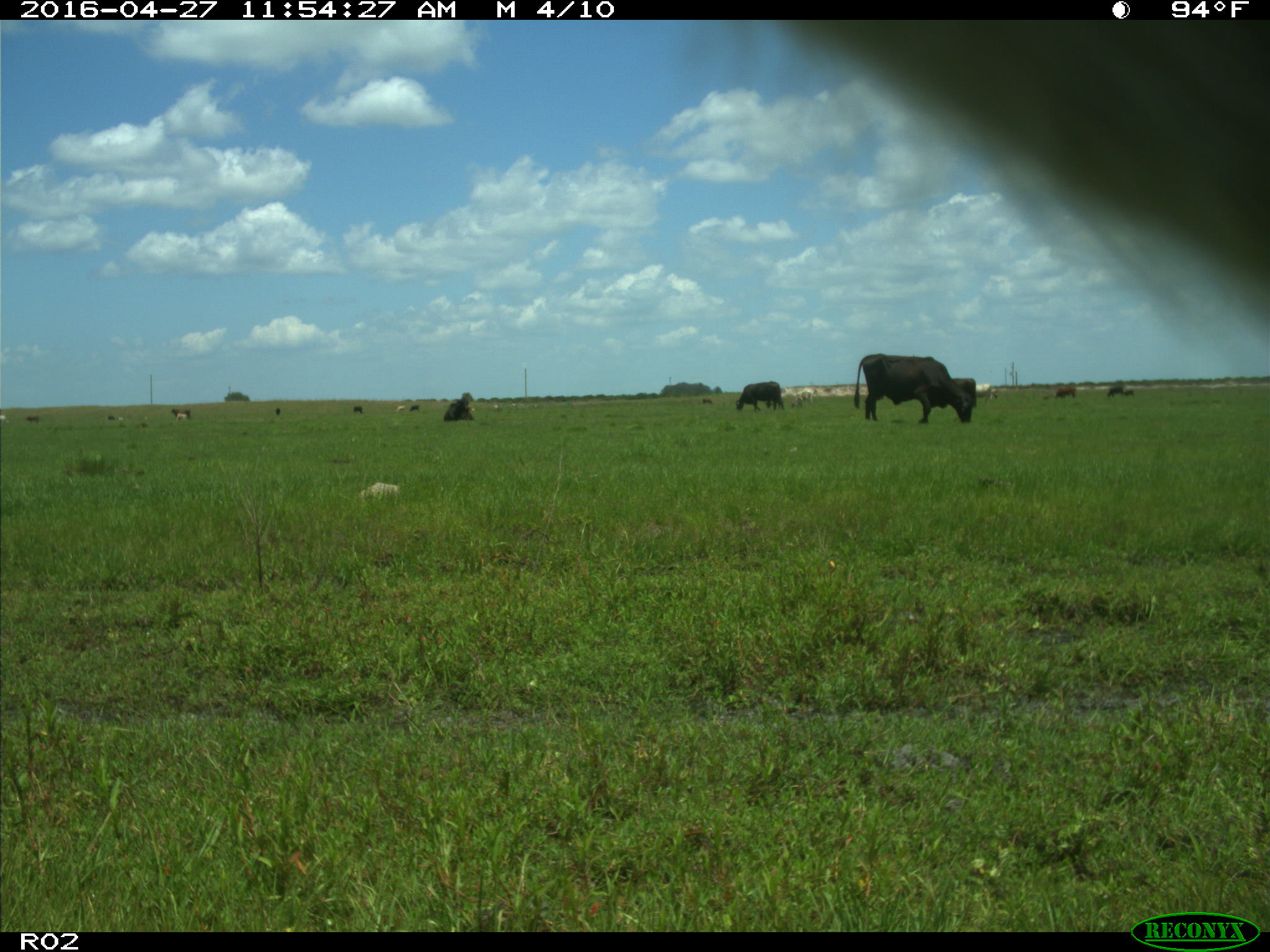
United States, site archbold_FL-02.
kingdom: Animalia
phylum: Chordata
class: Mammalia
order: Artiodactyla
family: Bovidae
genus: Bos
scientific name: Bos taurus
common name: domestic cow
Bos taurus (domestic cow).